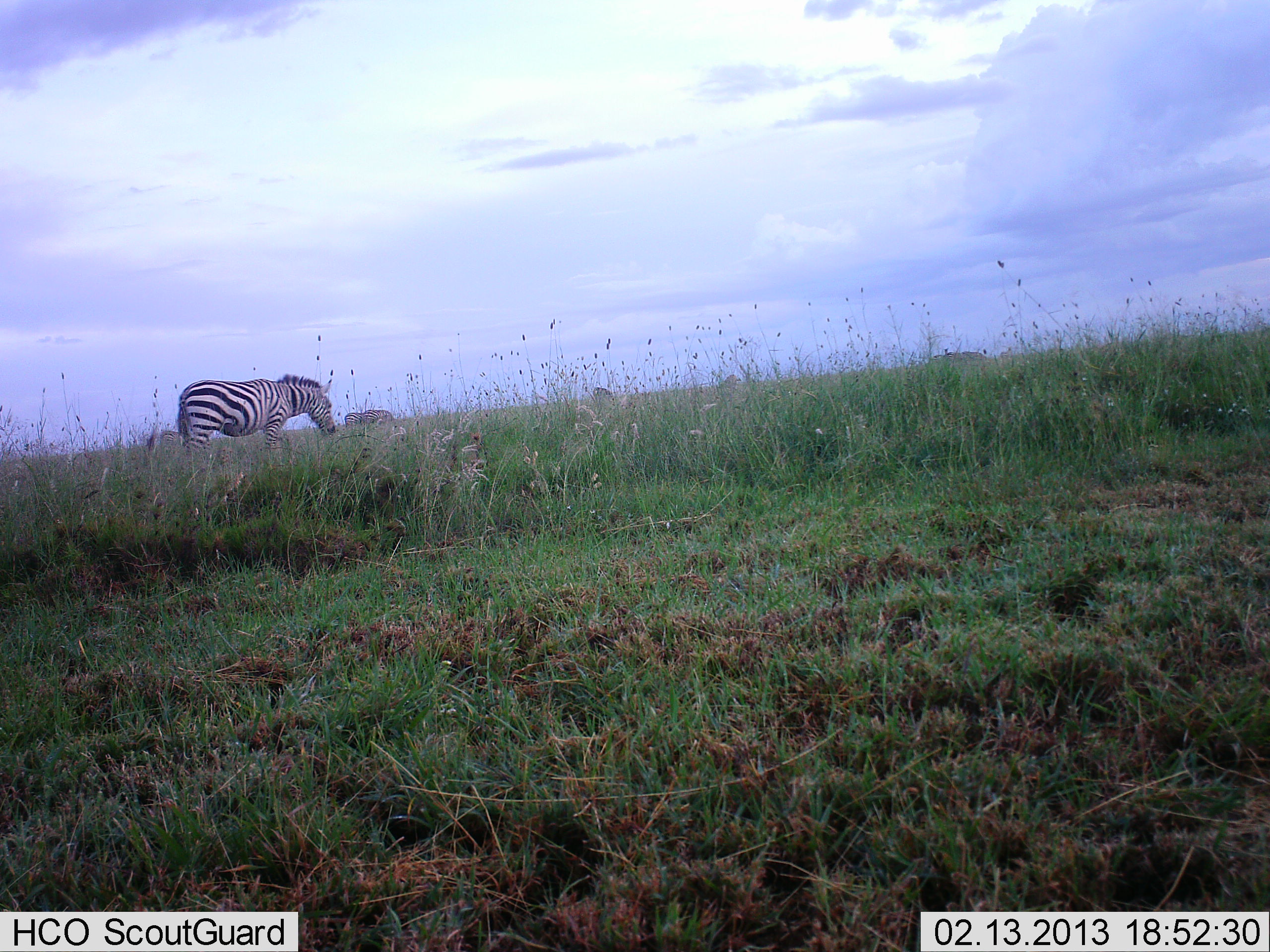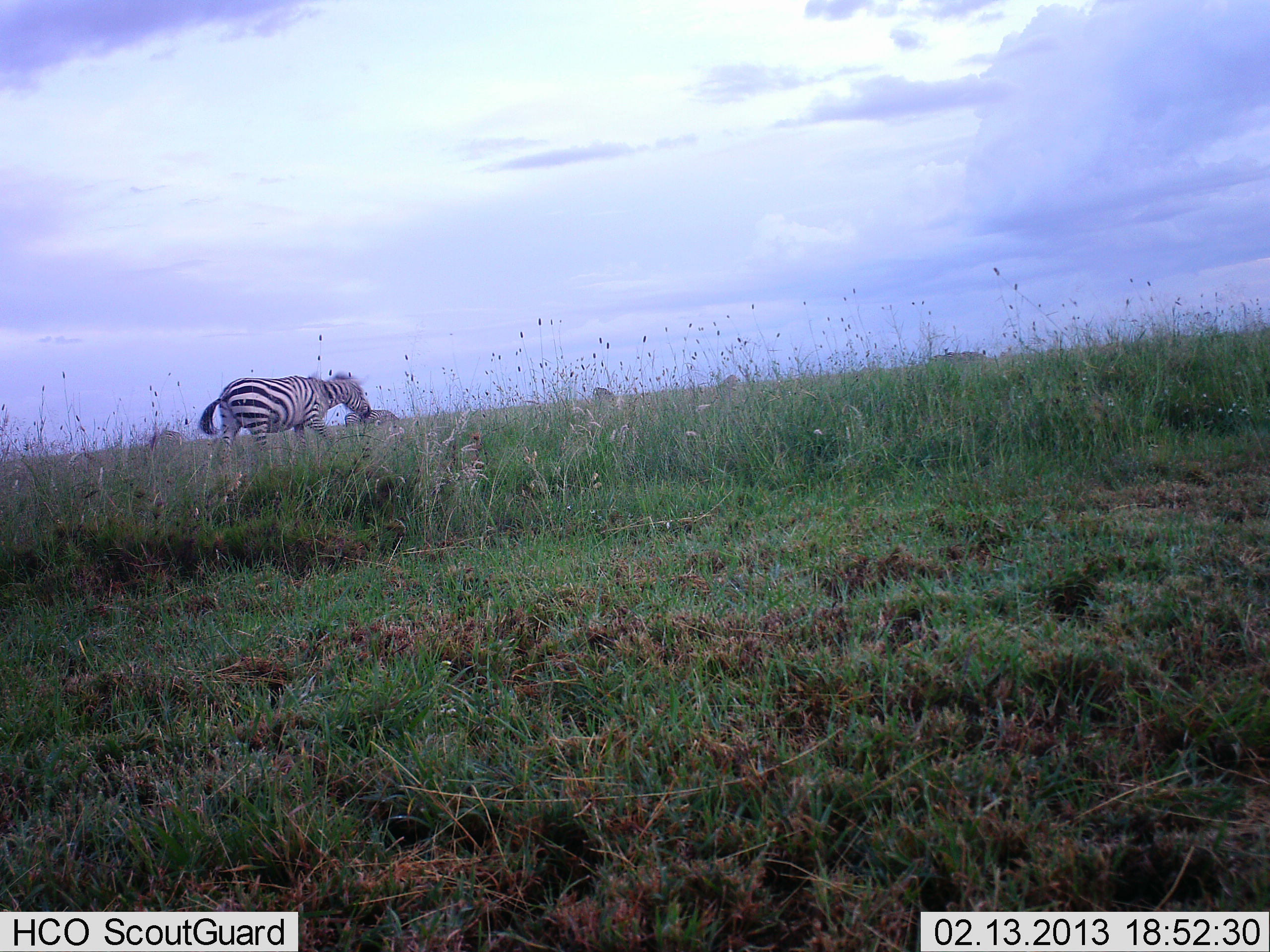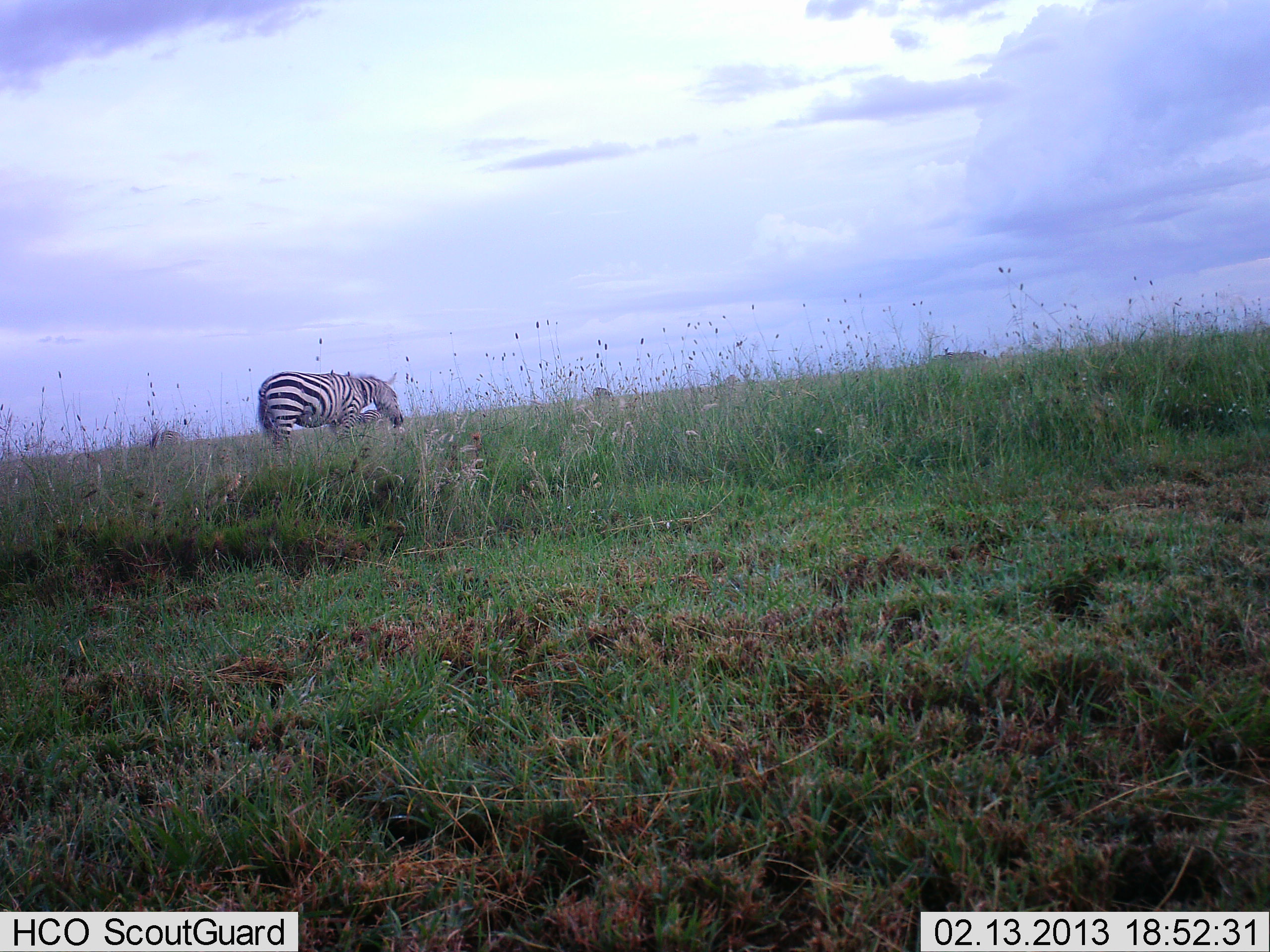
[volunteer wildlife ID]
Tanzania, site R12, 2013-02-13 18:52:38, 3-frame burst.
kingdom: Animalia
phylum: Chordata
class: Mammalia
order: Perissodactyla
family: Equidae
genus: Equus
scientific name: Equus quagga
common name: plains zebra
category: zebra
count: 1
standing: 14%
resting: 0%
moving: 67%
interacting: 5%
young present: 0%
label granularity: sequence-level